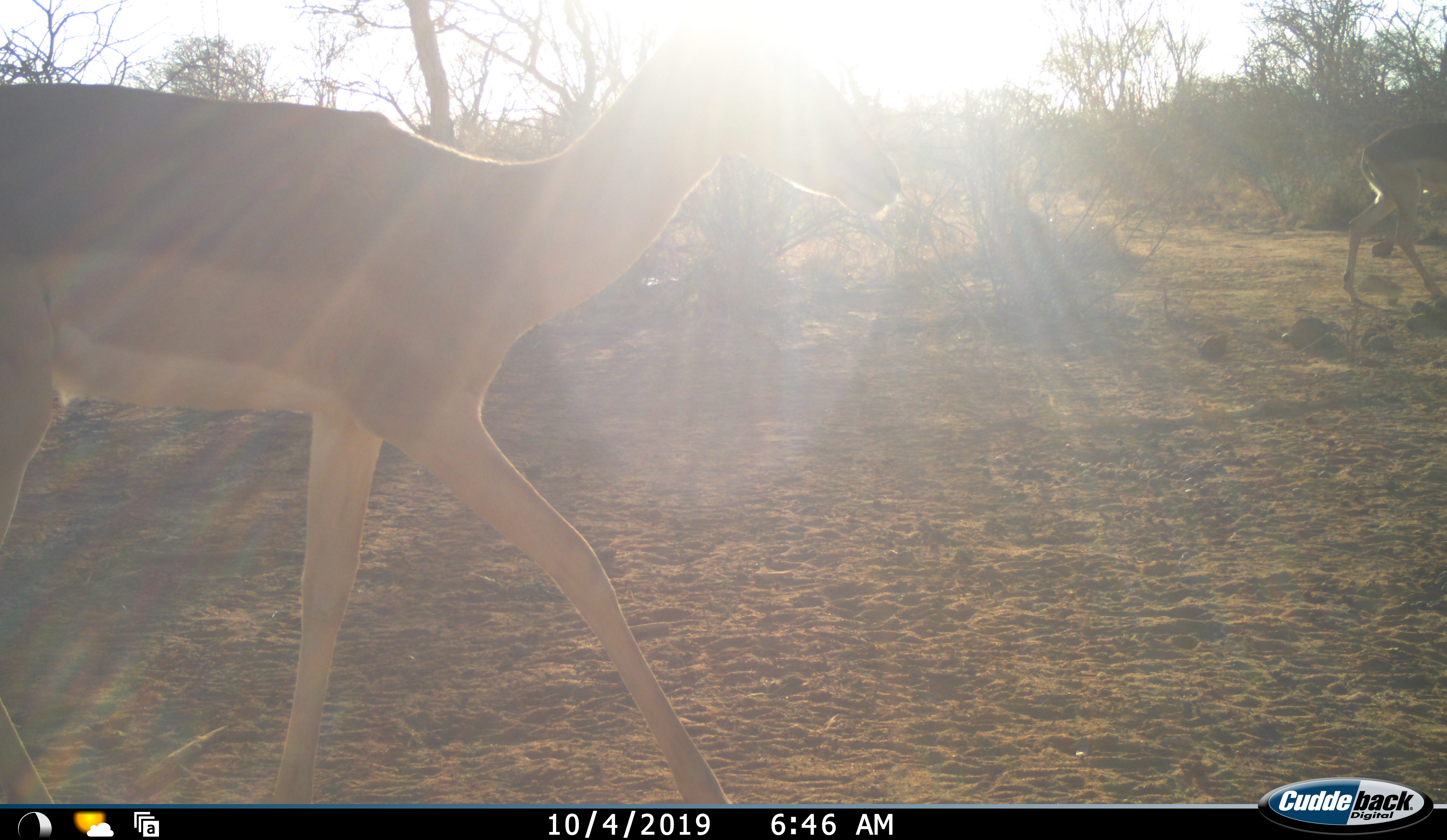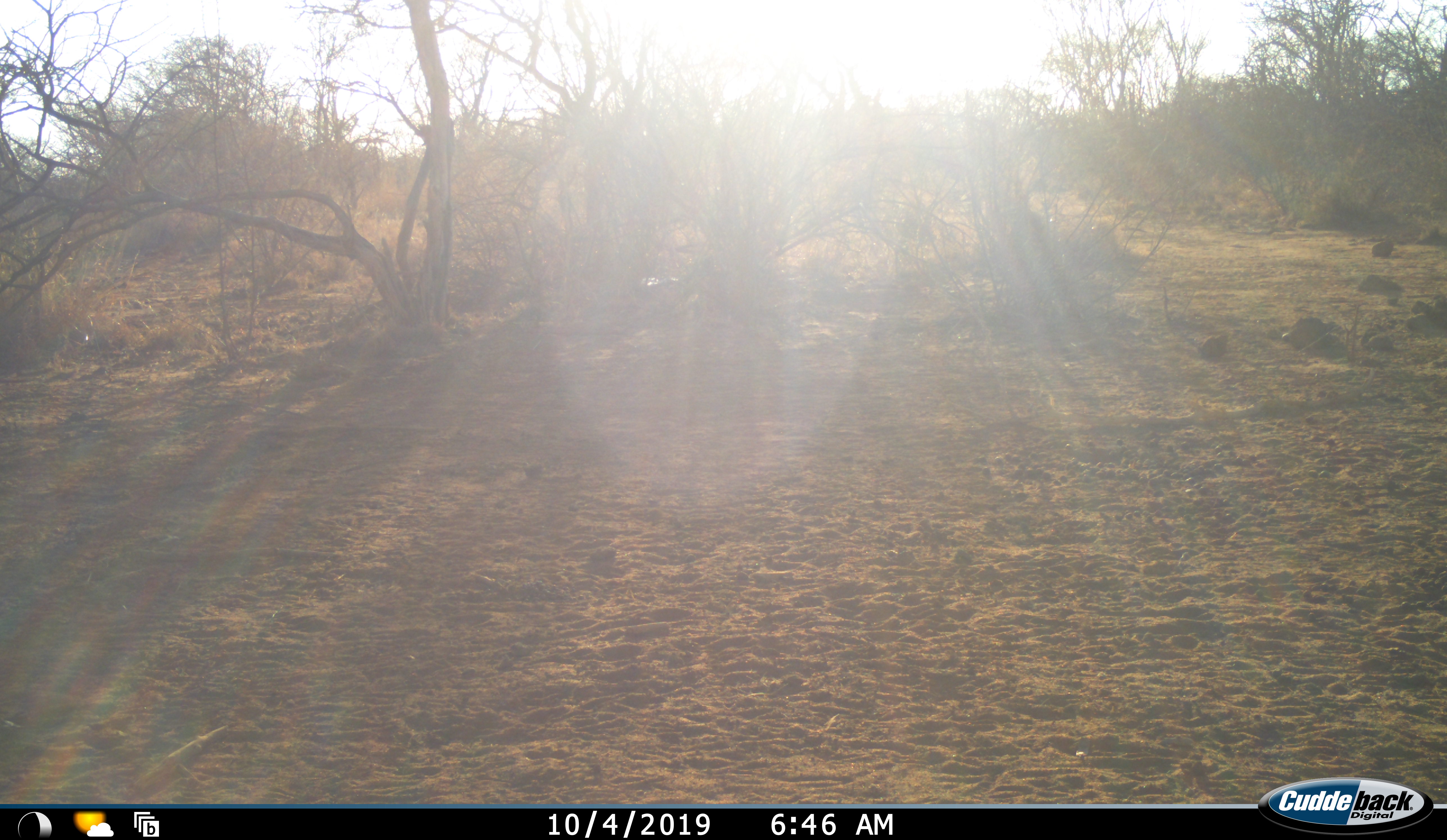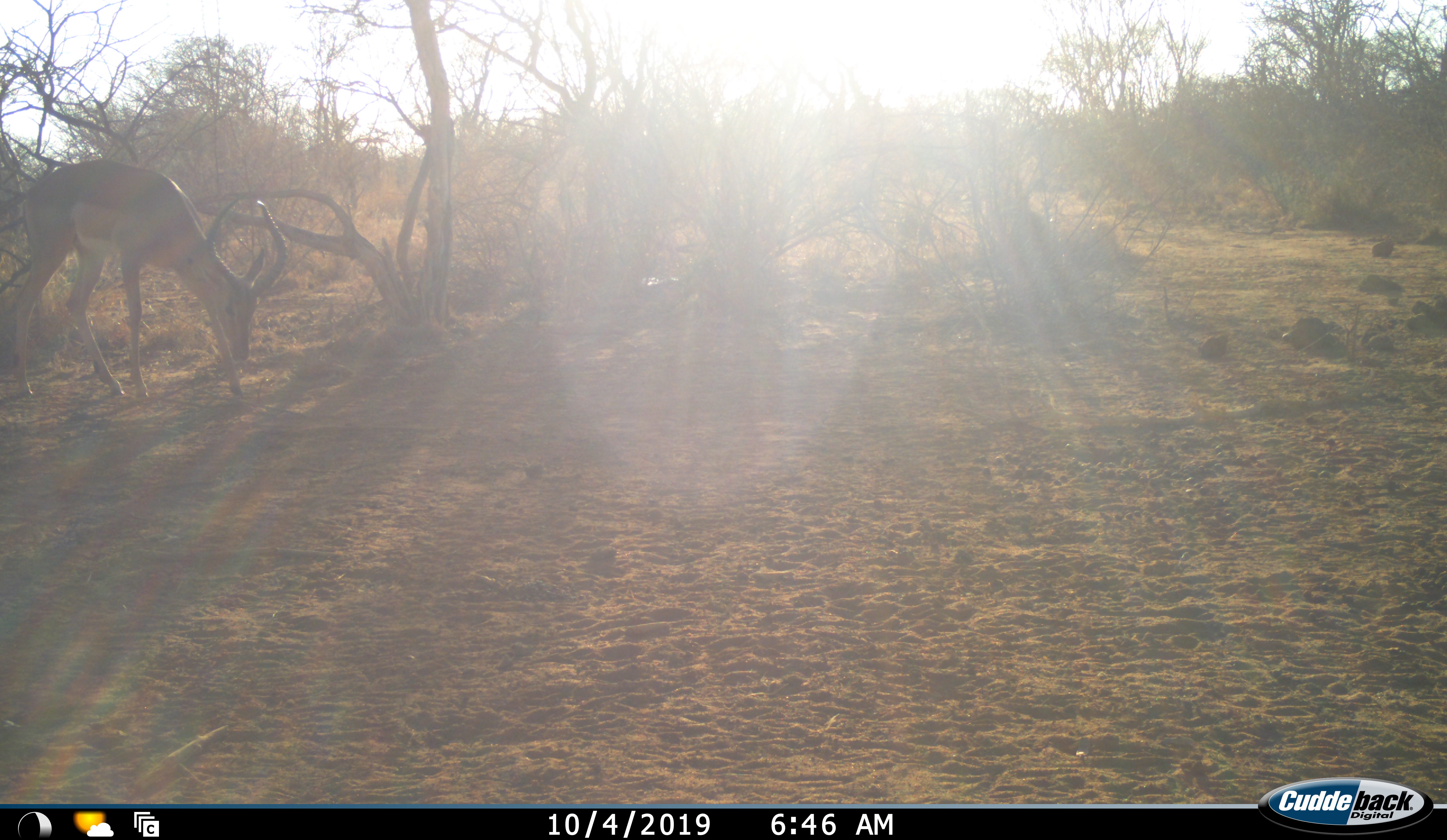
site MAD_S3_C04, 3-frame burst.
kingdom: Animalia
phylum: Chordata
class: Mammalia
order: Artiodactyla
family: Bovidae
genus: Aepyceros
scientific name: Aepyceros melampus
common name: impala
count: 3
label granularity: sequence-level